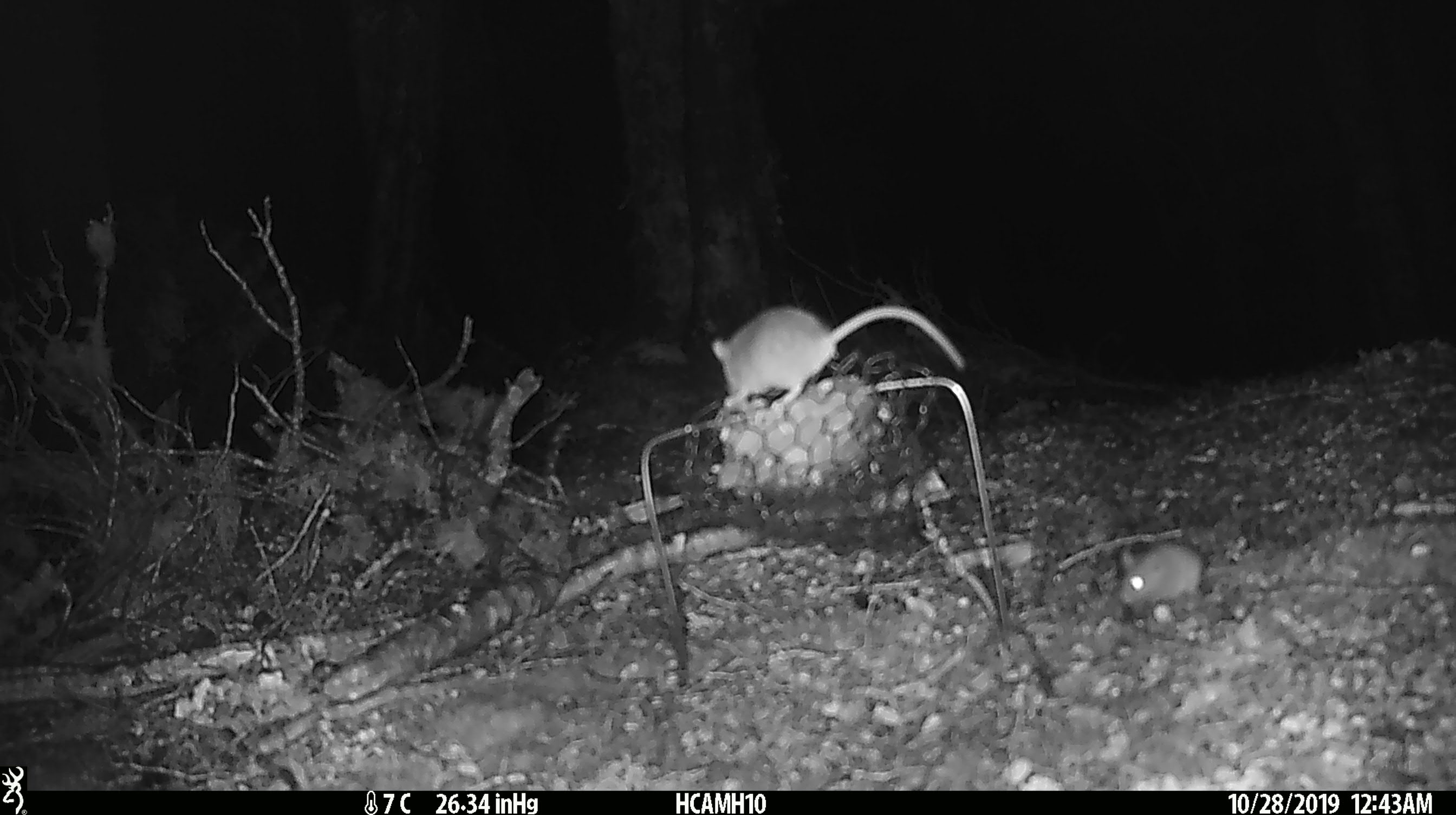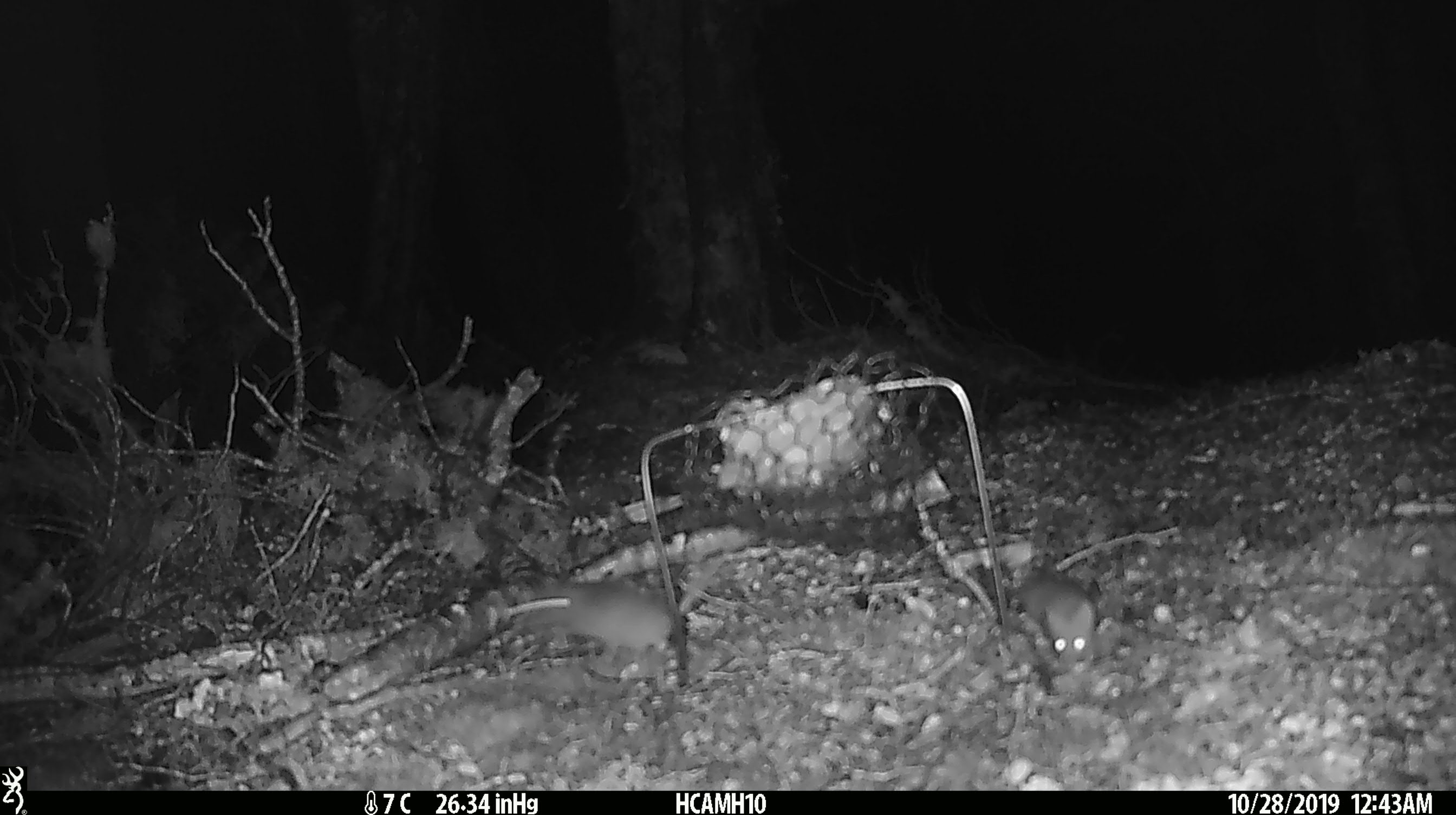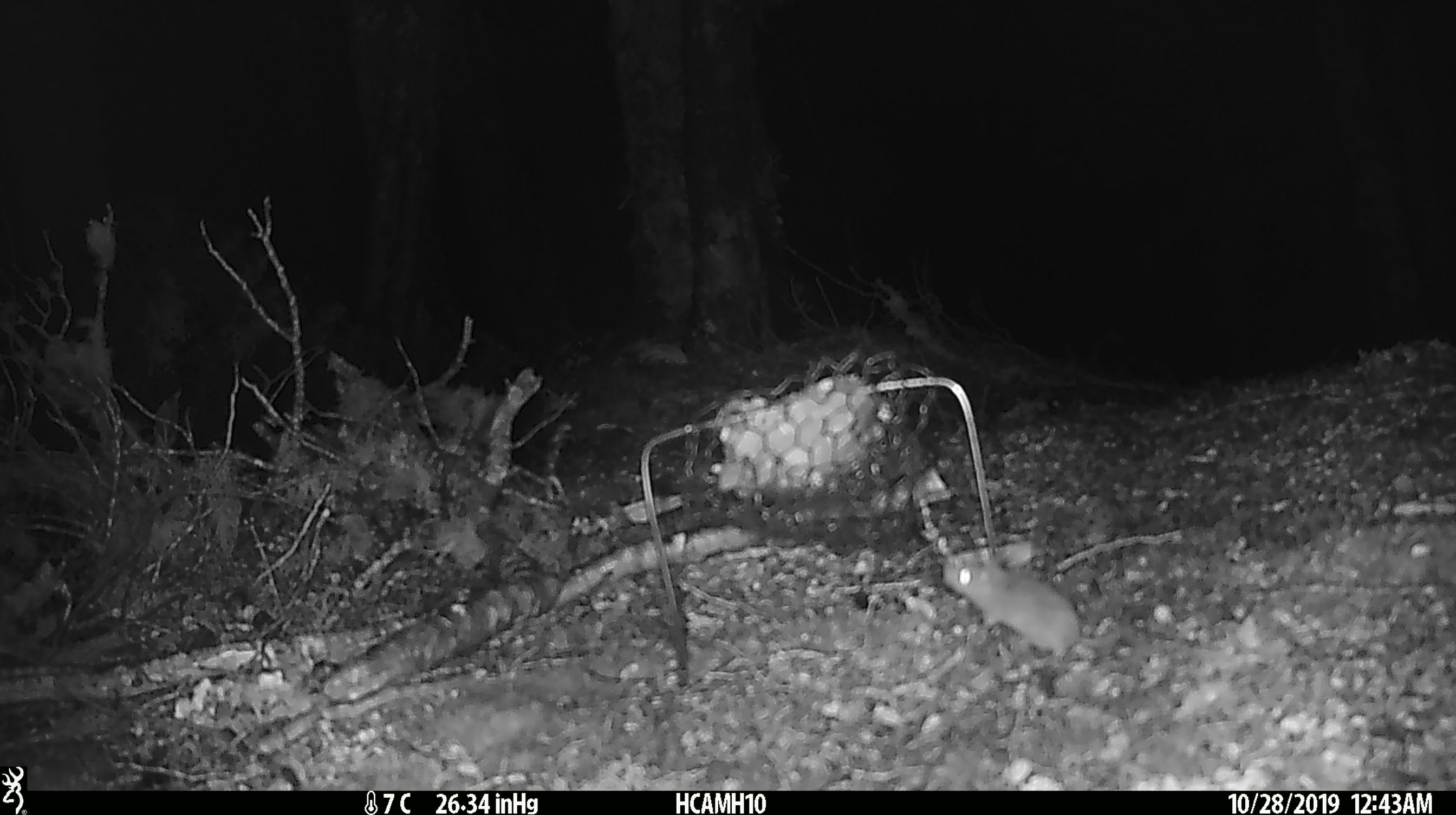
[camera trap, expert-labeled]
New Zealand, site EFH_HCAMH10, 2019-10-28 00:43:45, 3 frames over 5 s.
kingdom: Animalia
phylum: Chordata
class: Mammalia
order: Rodentia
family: Muridae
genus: Mus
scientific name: Mus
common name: mouse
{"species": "mouse (Mus)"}